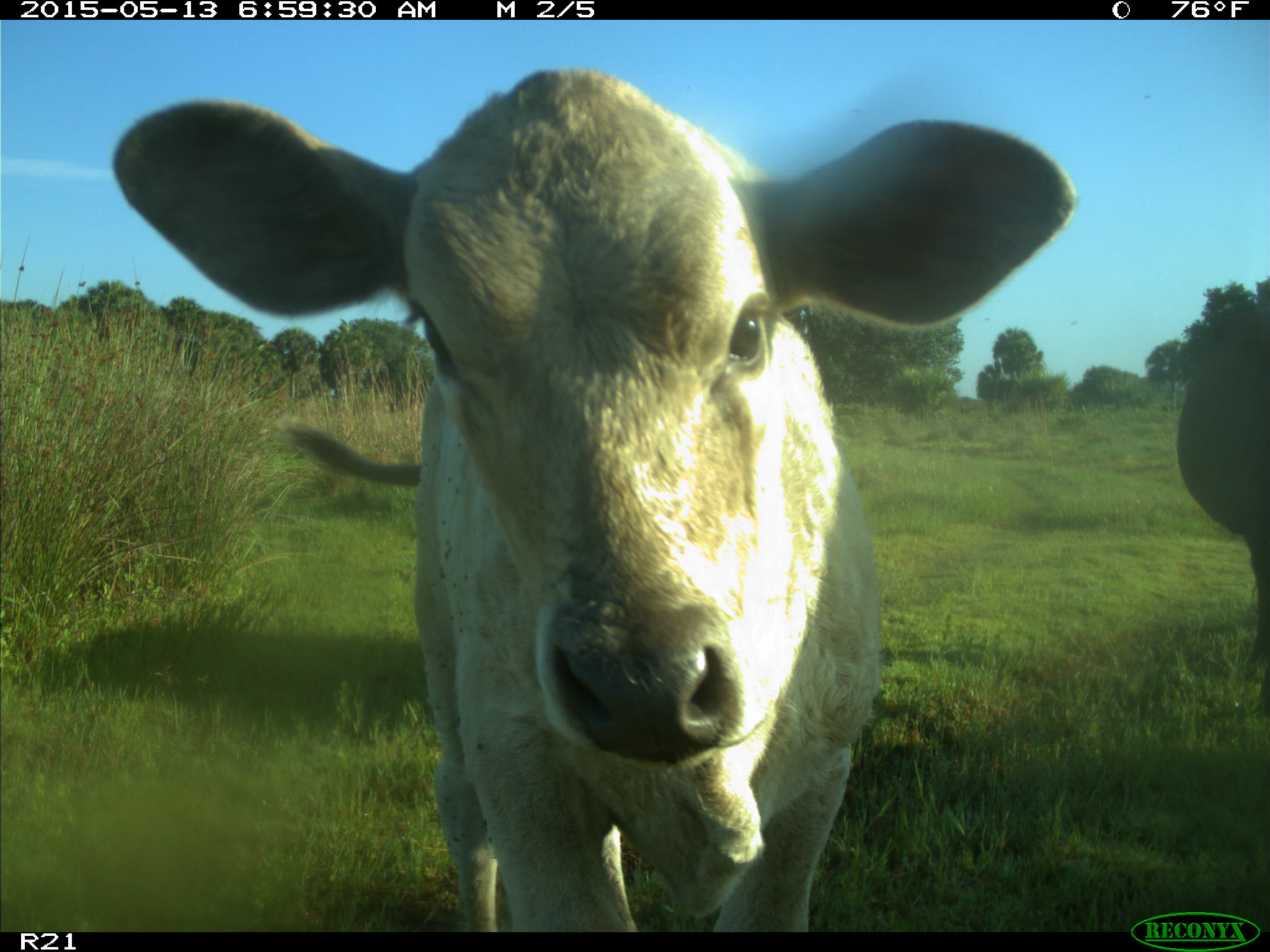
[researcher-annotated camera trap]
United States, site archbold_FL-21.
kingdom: Animalia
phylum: Chordata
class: Mammalia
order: Artiodactyla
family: Bovidae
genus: Bos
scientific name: Bos taurus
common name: domestic cow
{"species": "Bos taurus (domestic cow)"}